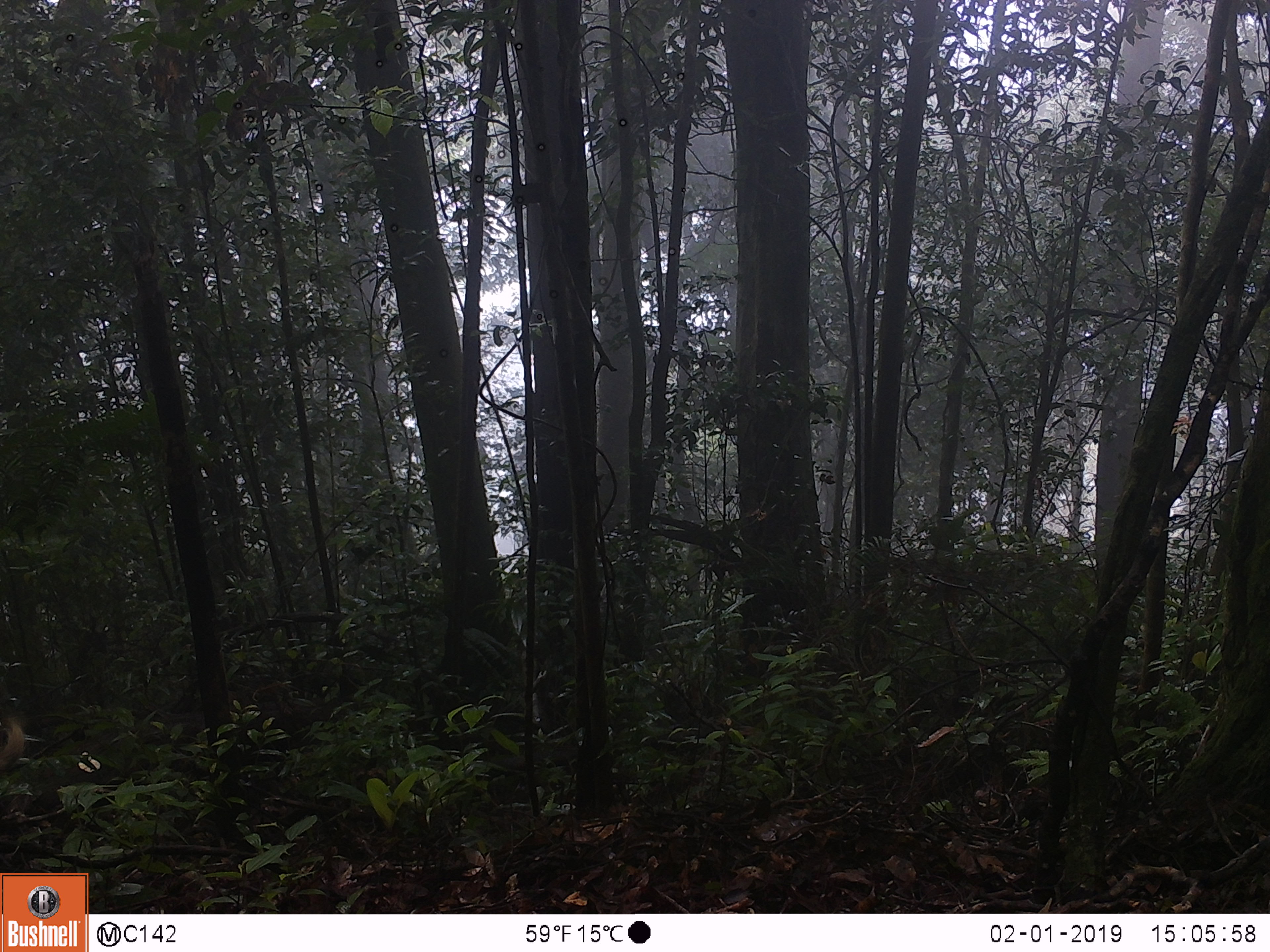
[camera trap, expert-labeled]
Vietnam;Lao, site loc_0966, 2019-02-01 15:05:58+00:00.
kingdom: Animalia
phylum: Chordata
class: Mammalia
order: Artiodactyla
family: Suidae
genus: Sus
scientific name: Sus scrofa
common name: eurasian wild pig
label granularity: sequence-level